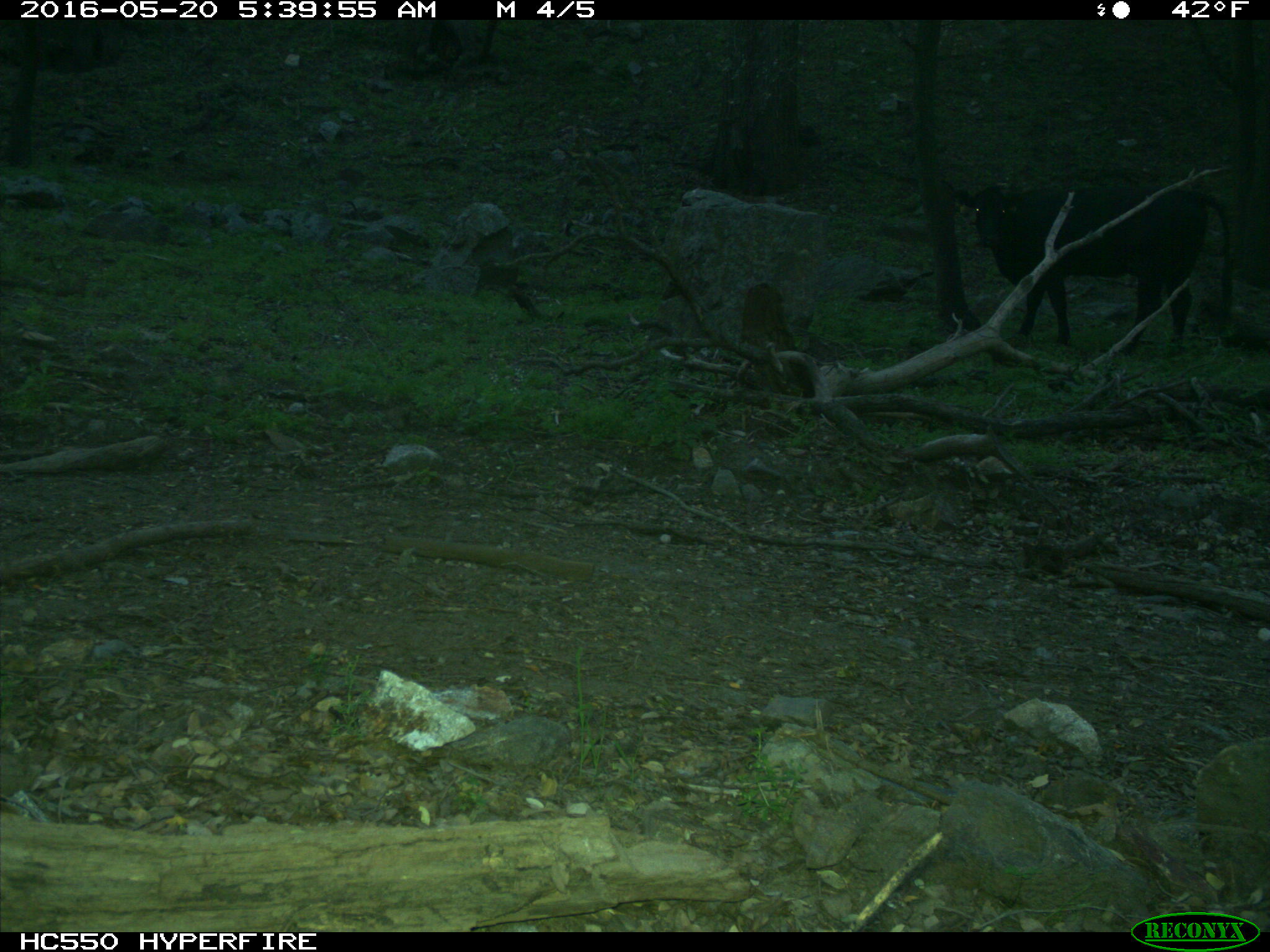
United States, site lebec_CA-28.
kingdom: Animalia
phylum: Chordata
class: Mammalia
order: Artiodactyla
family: Bovidae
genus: Bos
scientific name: Bos taurus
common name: domestic cow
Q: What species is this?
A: Bos taurus (domestic cow).